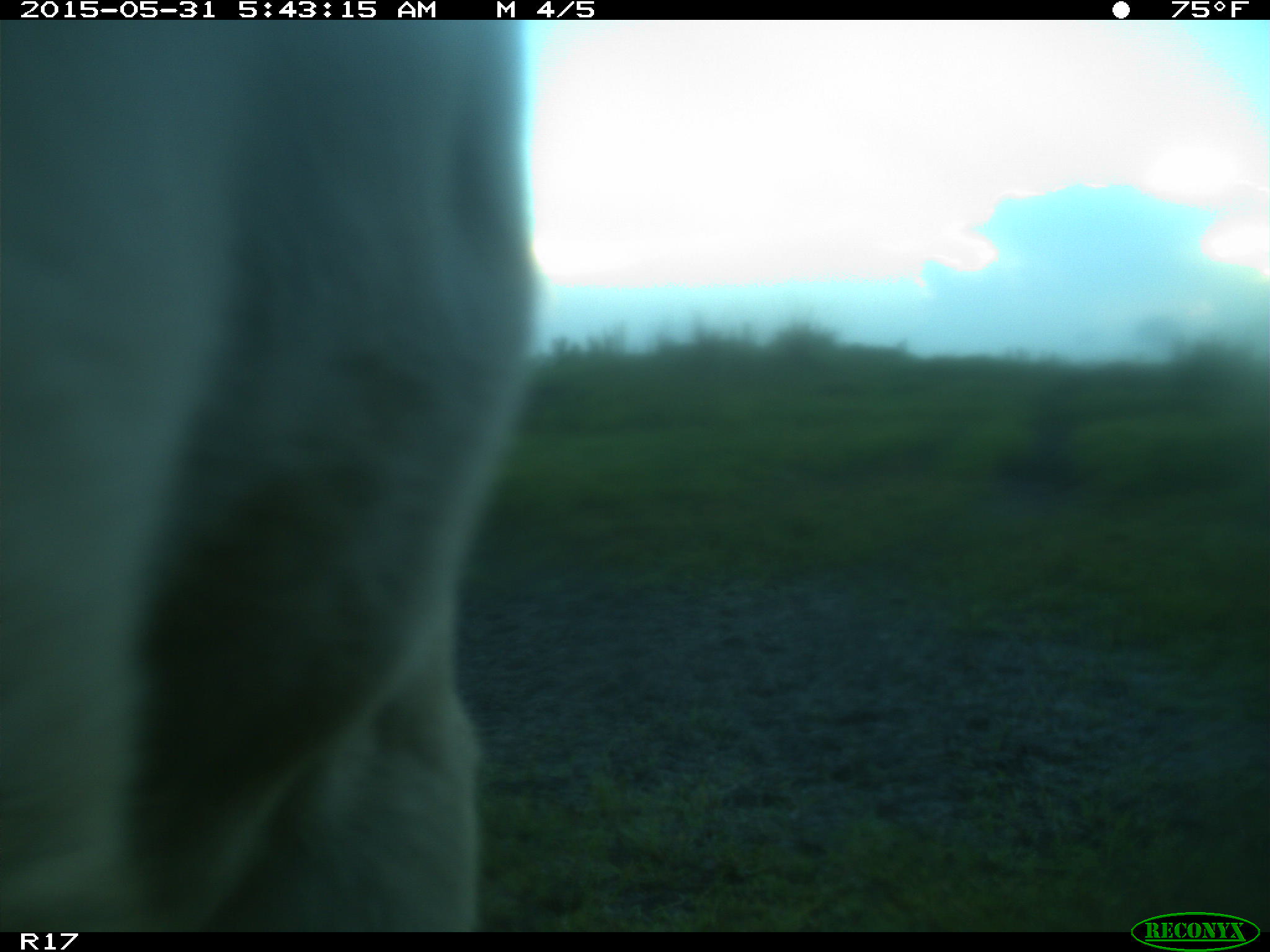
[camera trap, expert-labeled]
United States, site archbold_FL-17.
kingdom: Animalia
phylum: Chordata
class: Mammalia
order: Artiodactyla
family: Bovidae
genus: Bos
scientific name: Bos taurus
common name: domestic cow